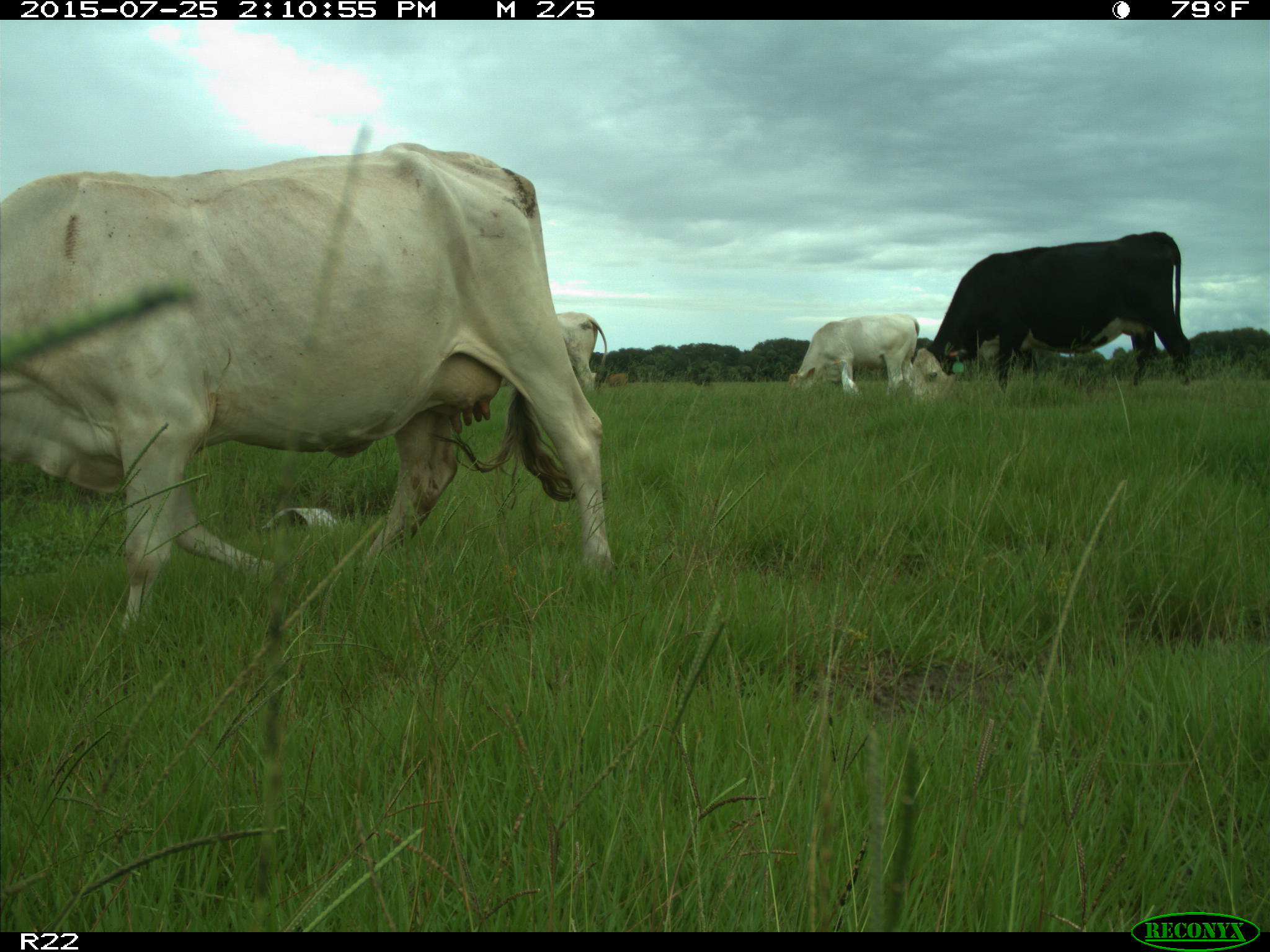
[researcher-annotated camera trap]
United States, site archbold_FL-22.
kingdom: Animalia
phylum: Chordata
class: Mammalia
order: Artiodactyla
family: Bovidae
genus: Bos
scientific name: Bos taurus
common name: domestic cow